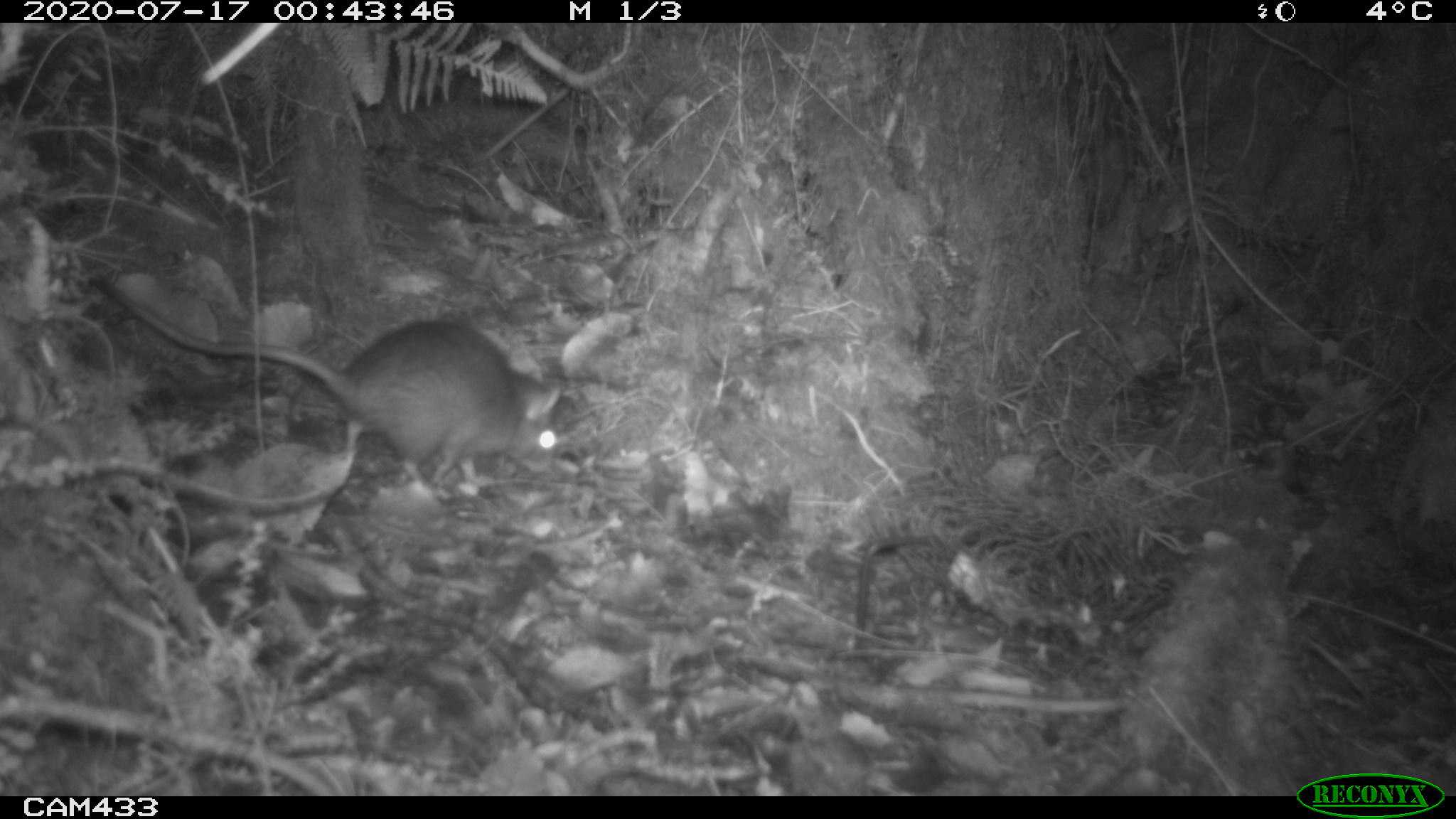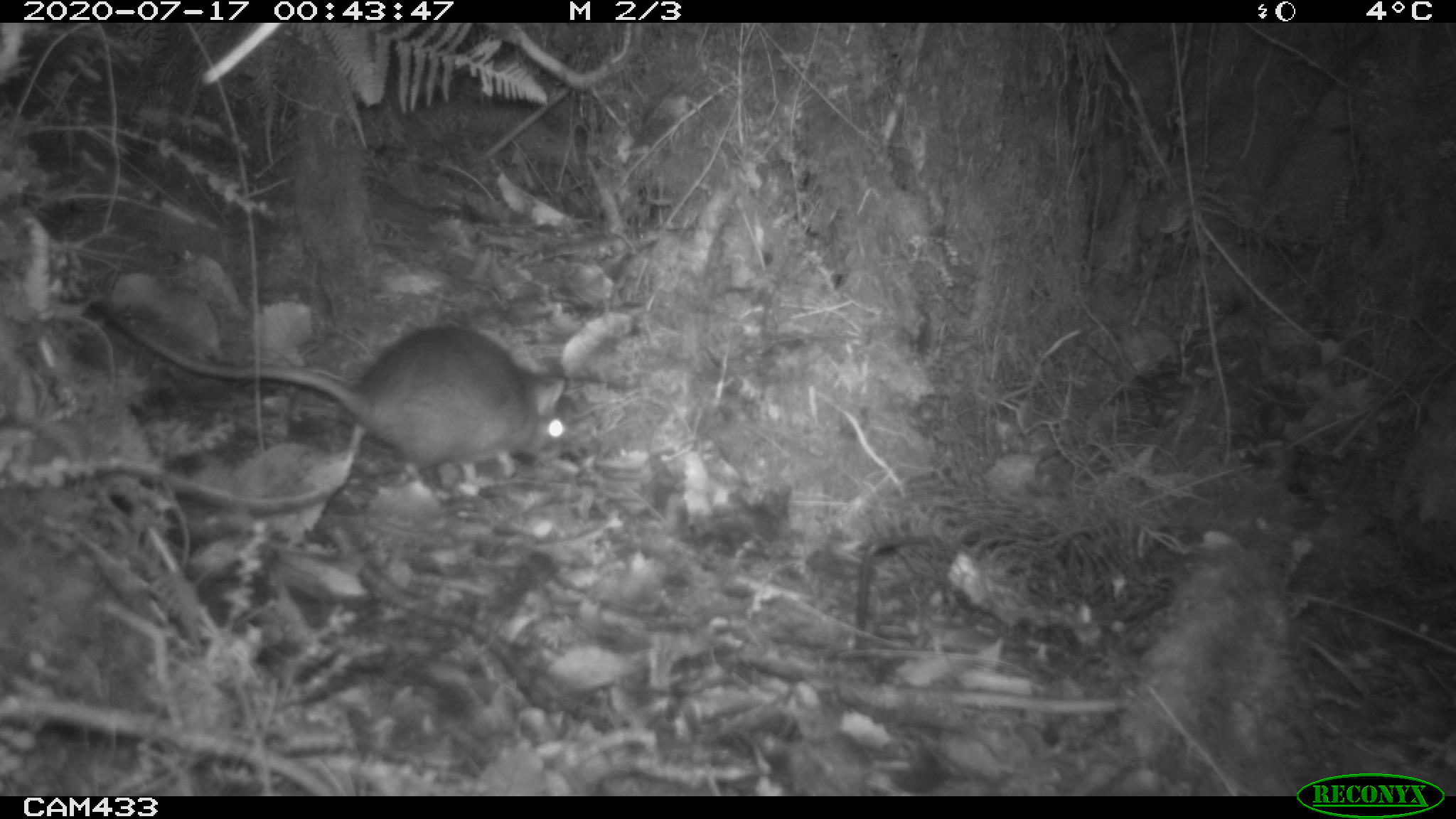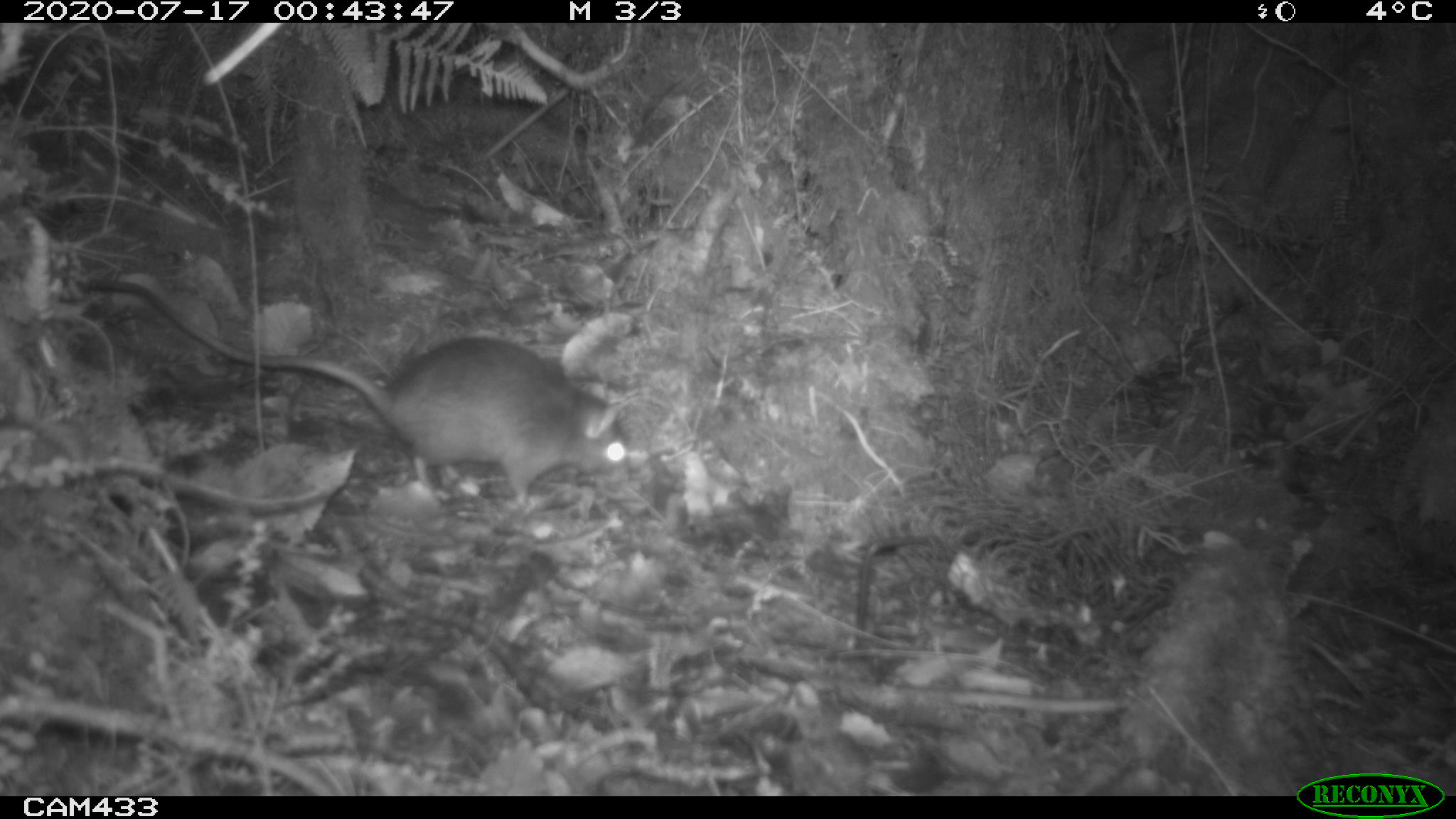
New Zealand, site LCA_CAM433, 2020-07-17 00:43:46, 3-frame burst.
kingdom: Animalia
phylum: Chordata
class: Mammalia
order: Rodentia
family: Muridae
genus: Rattus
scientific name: Rattus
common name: rat